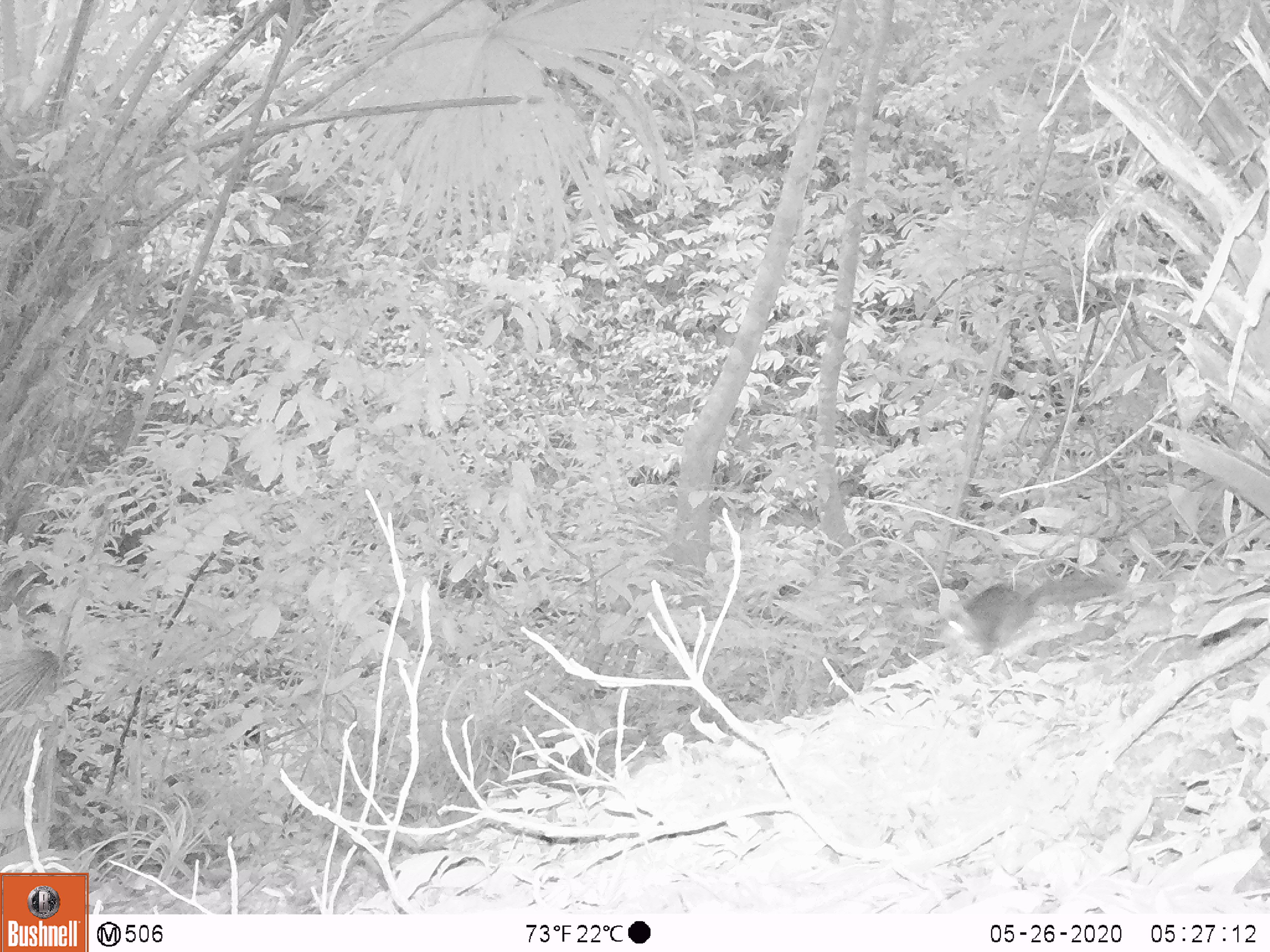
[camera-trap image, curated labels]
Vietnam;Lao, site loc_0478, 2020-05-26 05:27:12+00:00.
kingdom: Animalia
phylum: Chordata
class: Mammalia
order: Rodentia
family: Sciuridae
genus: Dremomys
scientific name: Dremomys rufigenis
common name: red-cheeked squirrel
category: red cheeked squirrel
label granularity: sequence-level